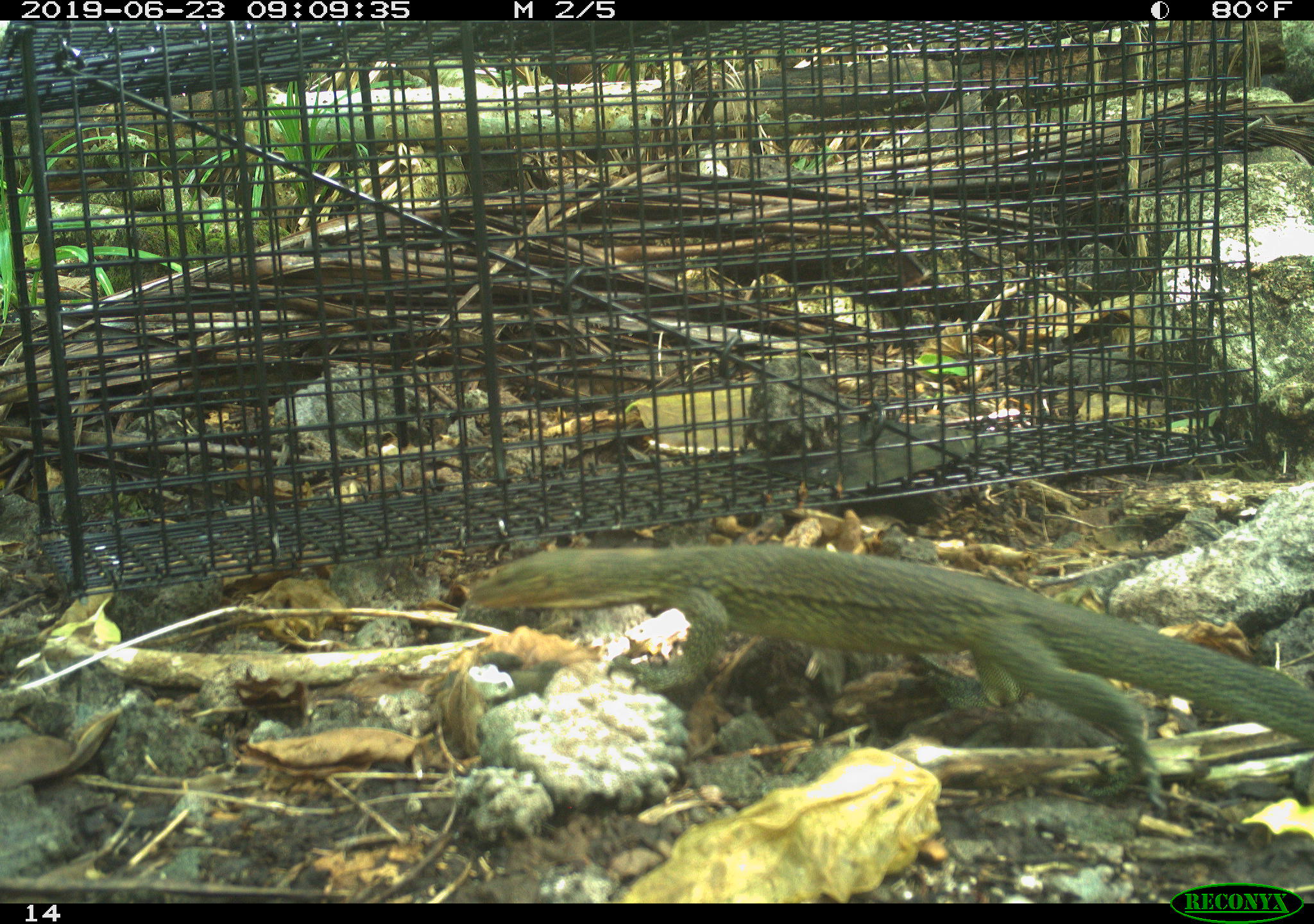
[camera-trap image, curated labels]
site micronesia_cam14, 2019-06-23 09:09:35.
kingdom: Animalia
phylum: Chordata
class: Reptilia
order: Squamata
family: Varanidae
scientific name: Varanidae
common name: monitor lizard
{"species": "monitor lizard (Varanidae)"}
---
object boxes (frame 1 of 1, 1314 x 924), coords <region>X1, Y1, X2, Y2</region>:
monitor lizard: <region>456, 533, 1314, 812</region>